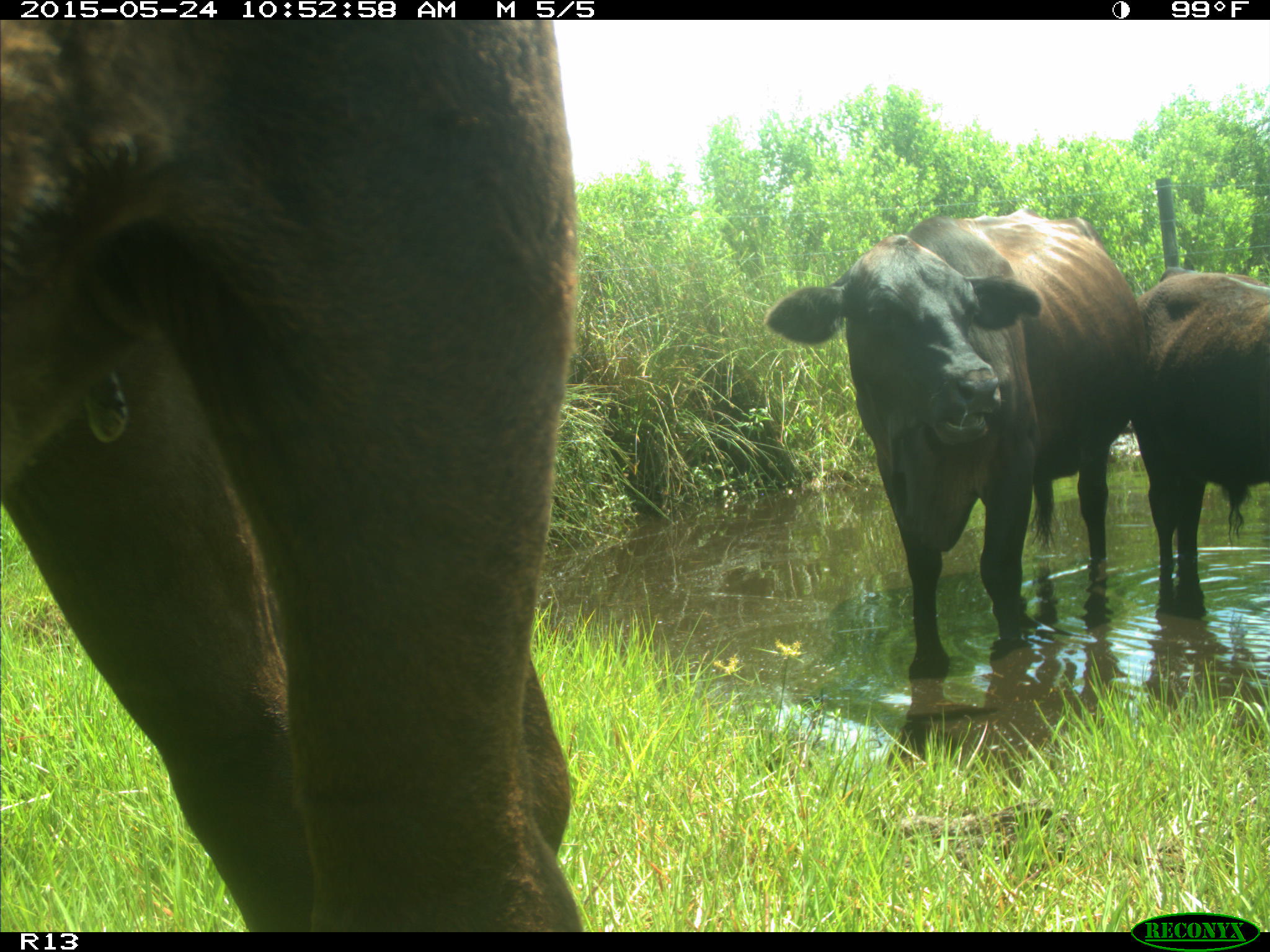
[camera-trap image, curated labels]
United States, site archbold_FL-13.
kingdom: Animalia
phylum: Chordata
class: Mammalia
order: Artiodactyla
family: Bovidae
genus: Bos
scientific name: Bos taurus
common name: domestic cow